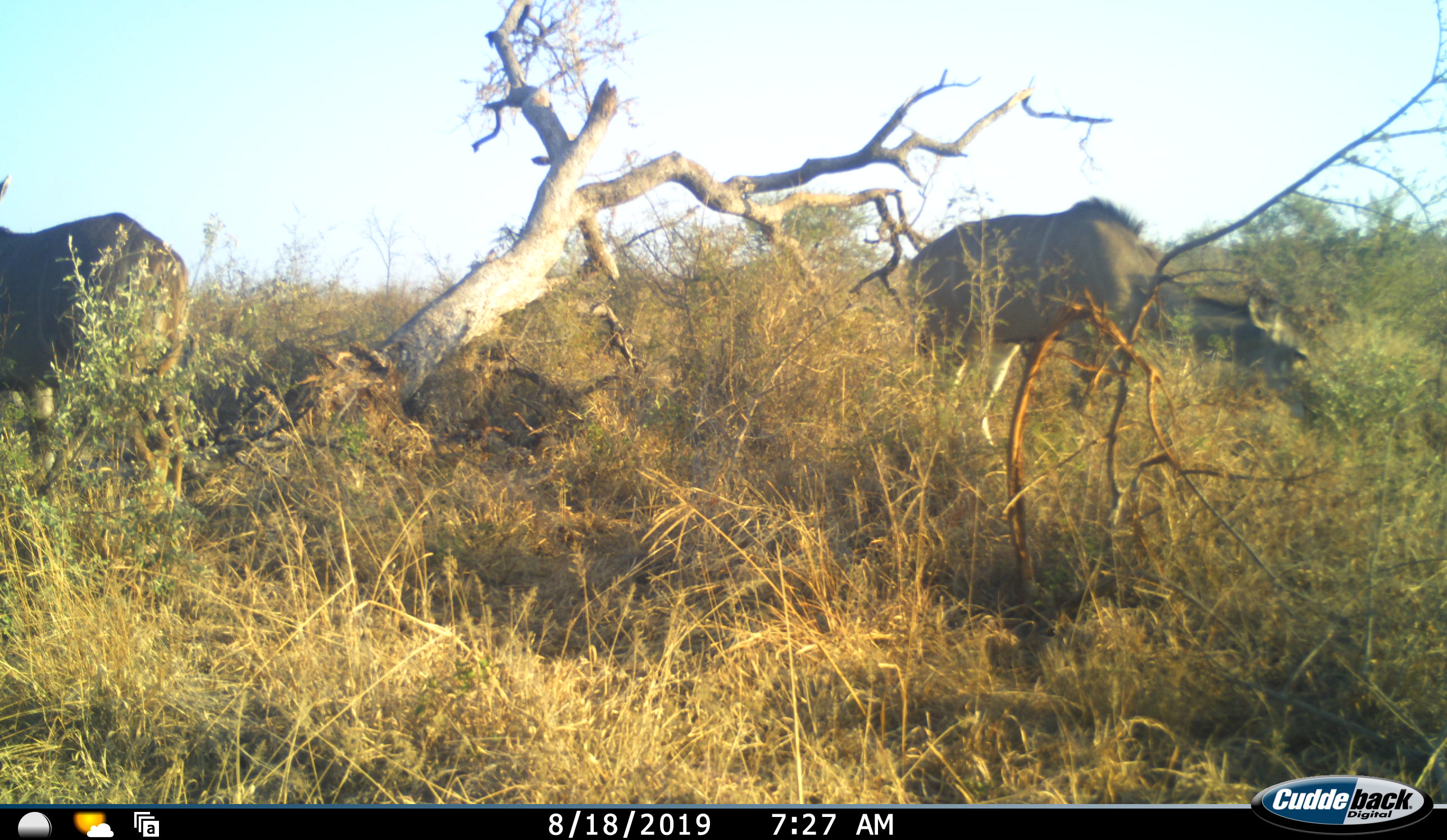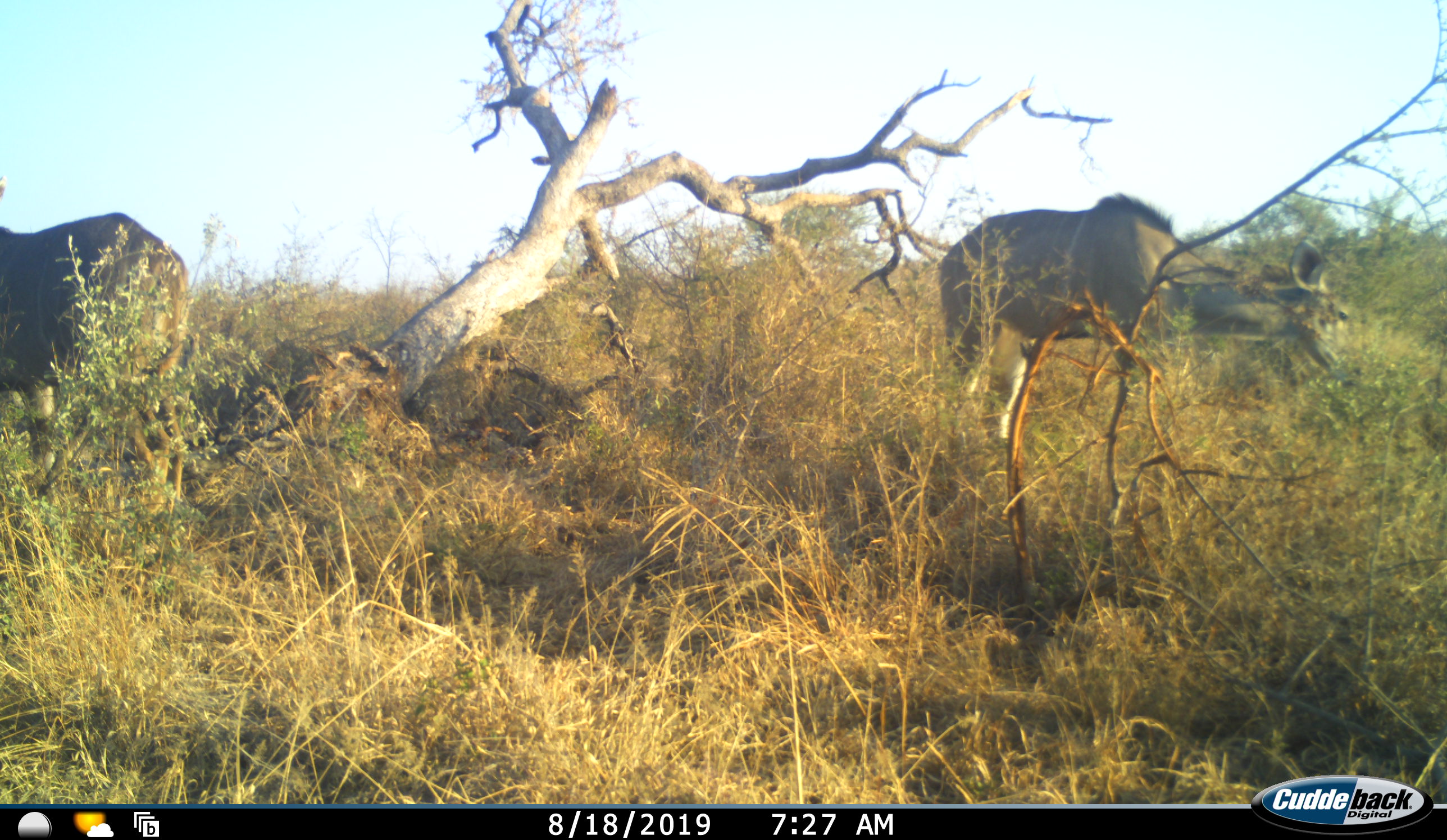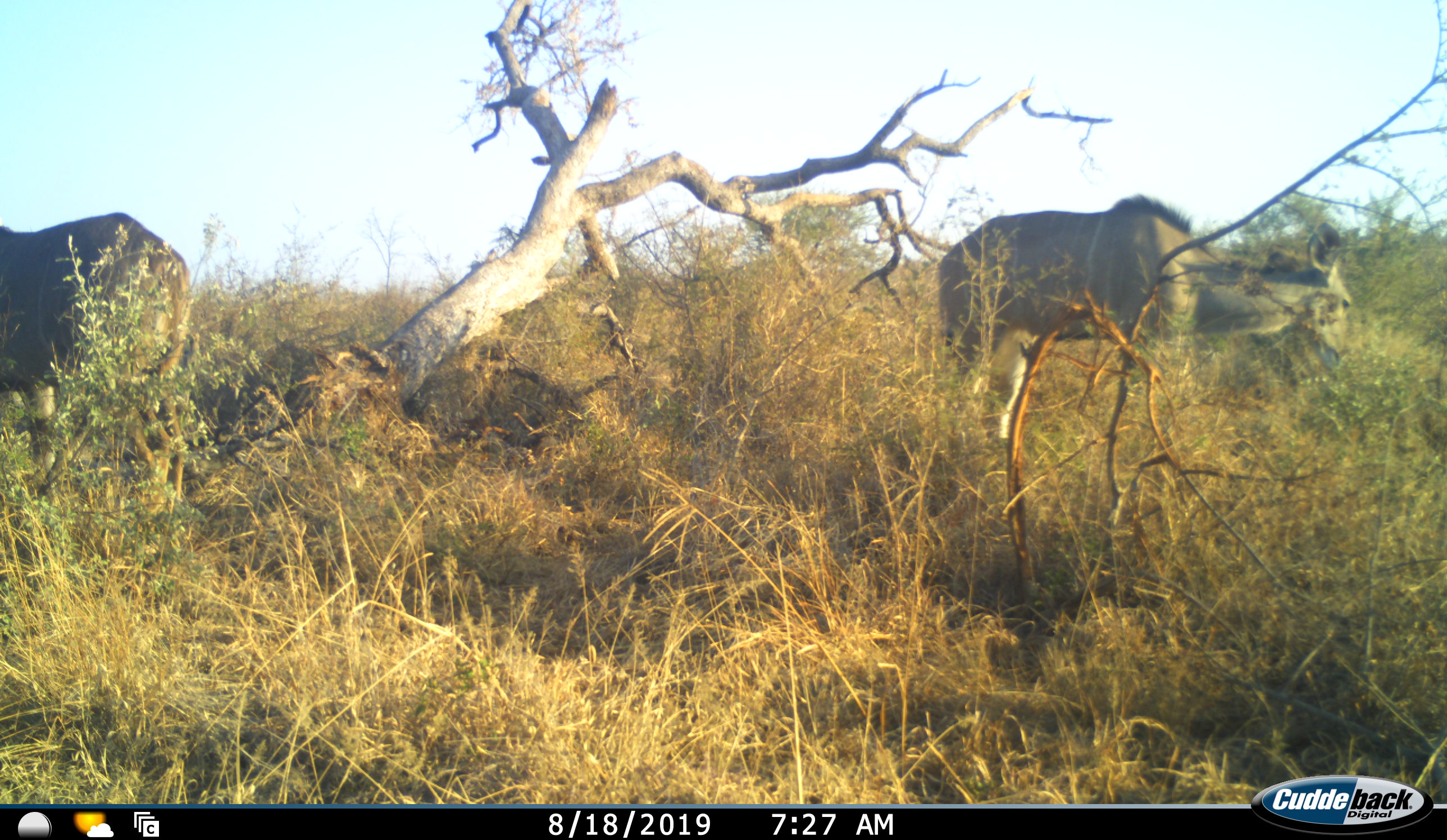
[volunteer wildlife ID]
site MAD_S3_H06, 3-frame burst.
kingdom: Animalia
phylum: Chordata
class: Mammalia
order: Artiodactyla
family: Bovidae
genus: Tragelaphus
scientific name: Tragelaphus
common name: kudu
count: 2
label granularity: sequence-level